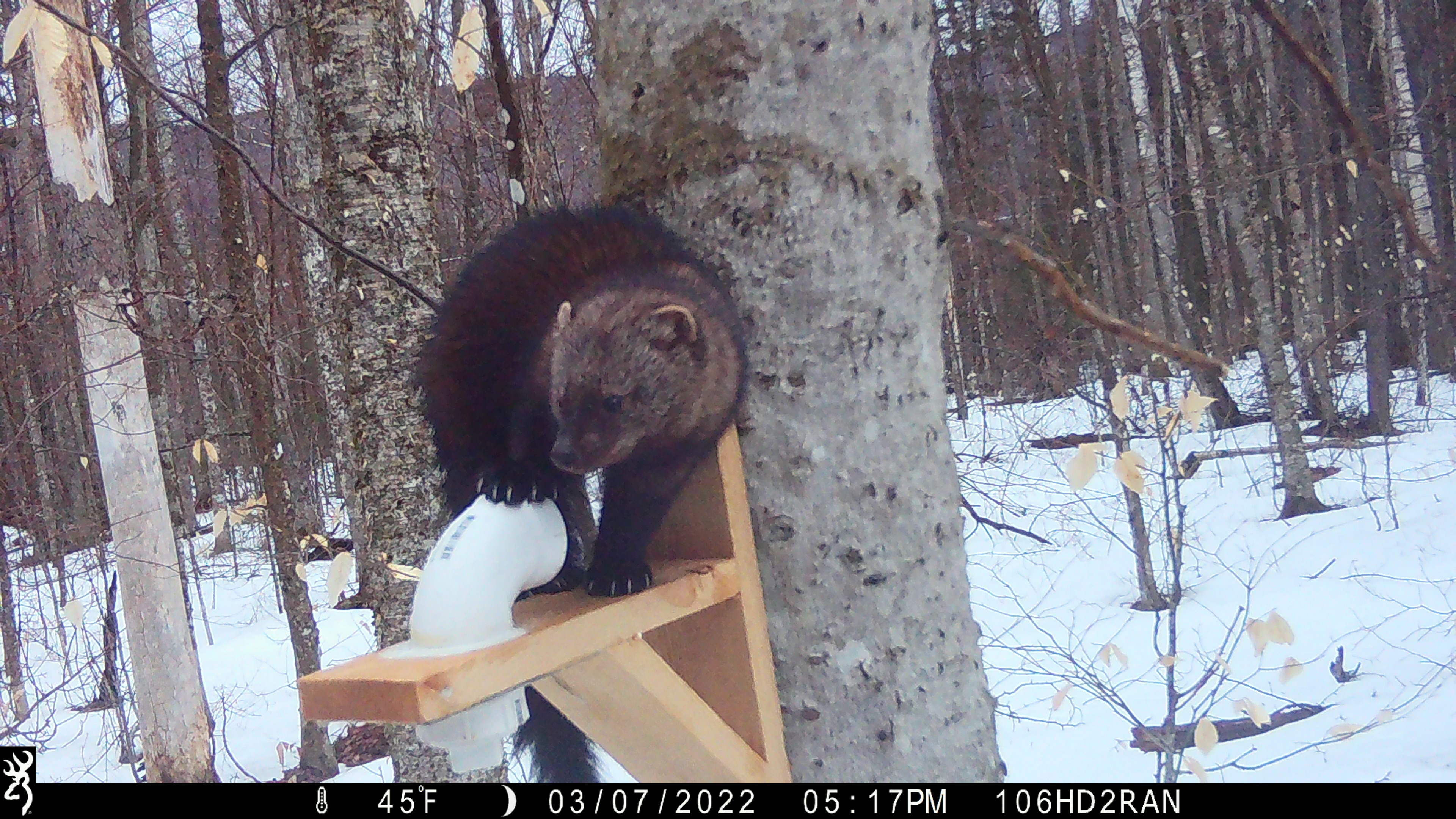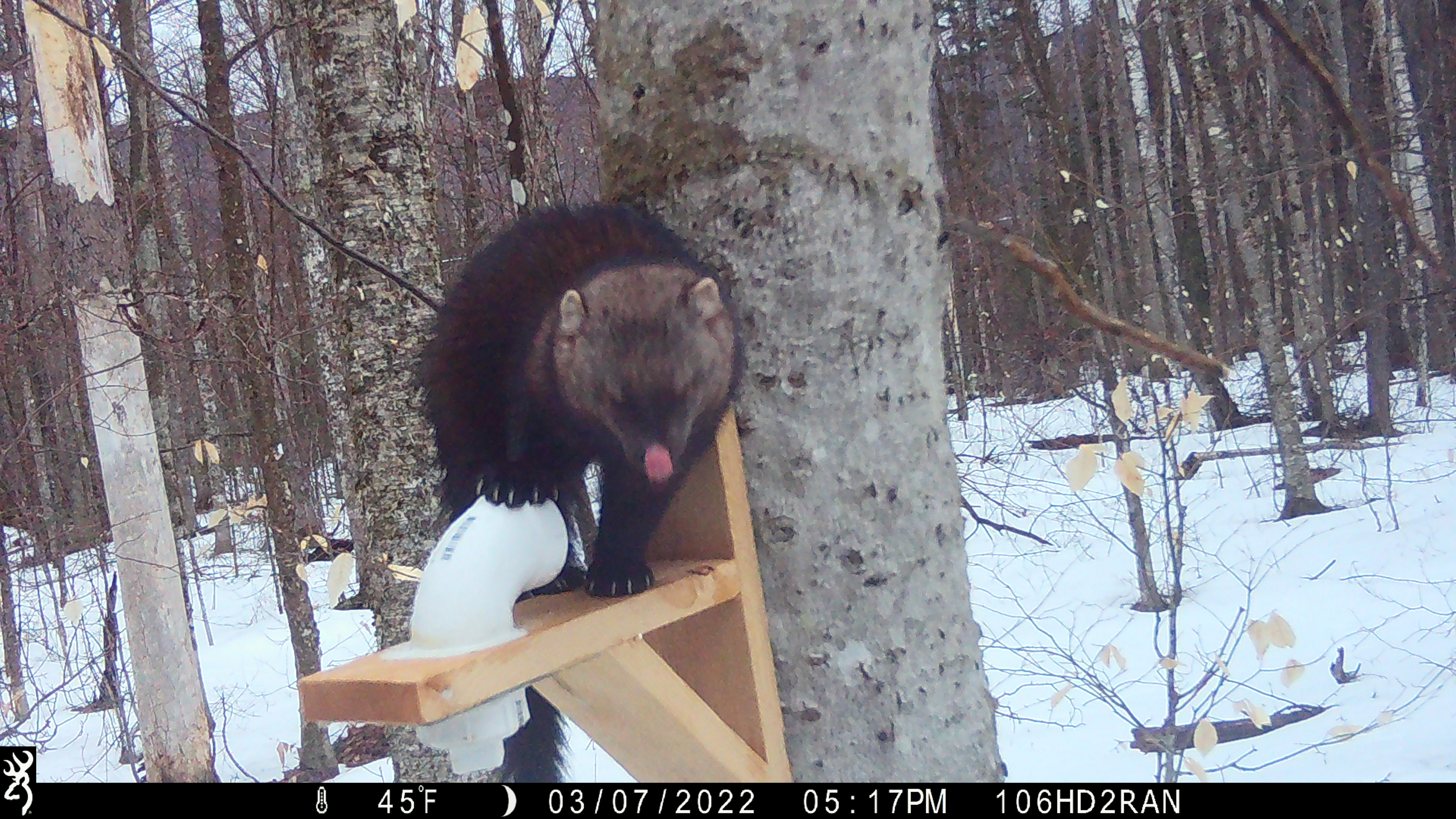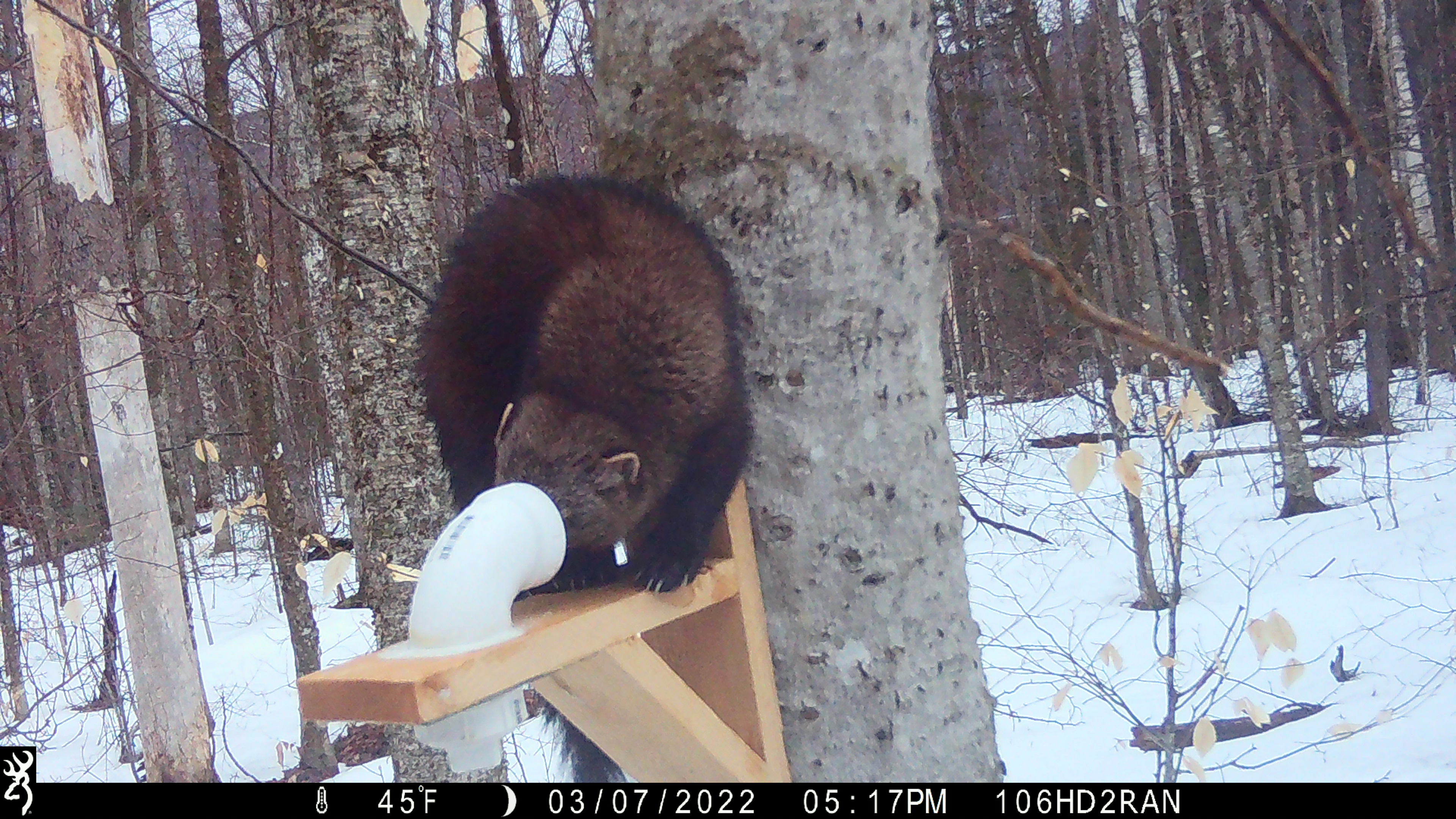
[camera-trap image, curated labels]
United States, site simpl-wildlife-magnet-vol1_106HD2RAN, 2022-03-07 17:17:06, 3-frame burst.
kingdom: Animalia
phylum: Chordata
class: Mammalia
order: Carnivora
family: Mustelidae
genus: Pekania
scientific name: Pekania pennanti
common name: fisher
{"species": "fisher (Pekania pennanti)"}